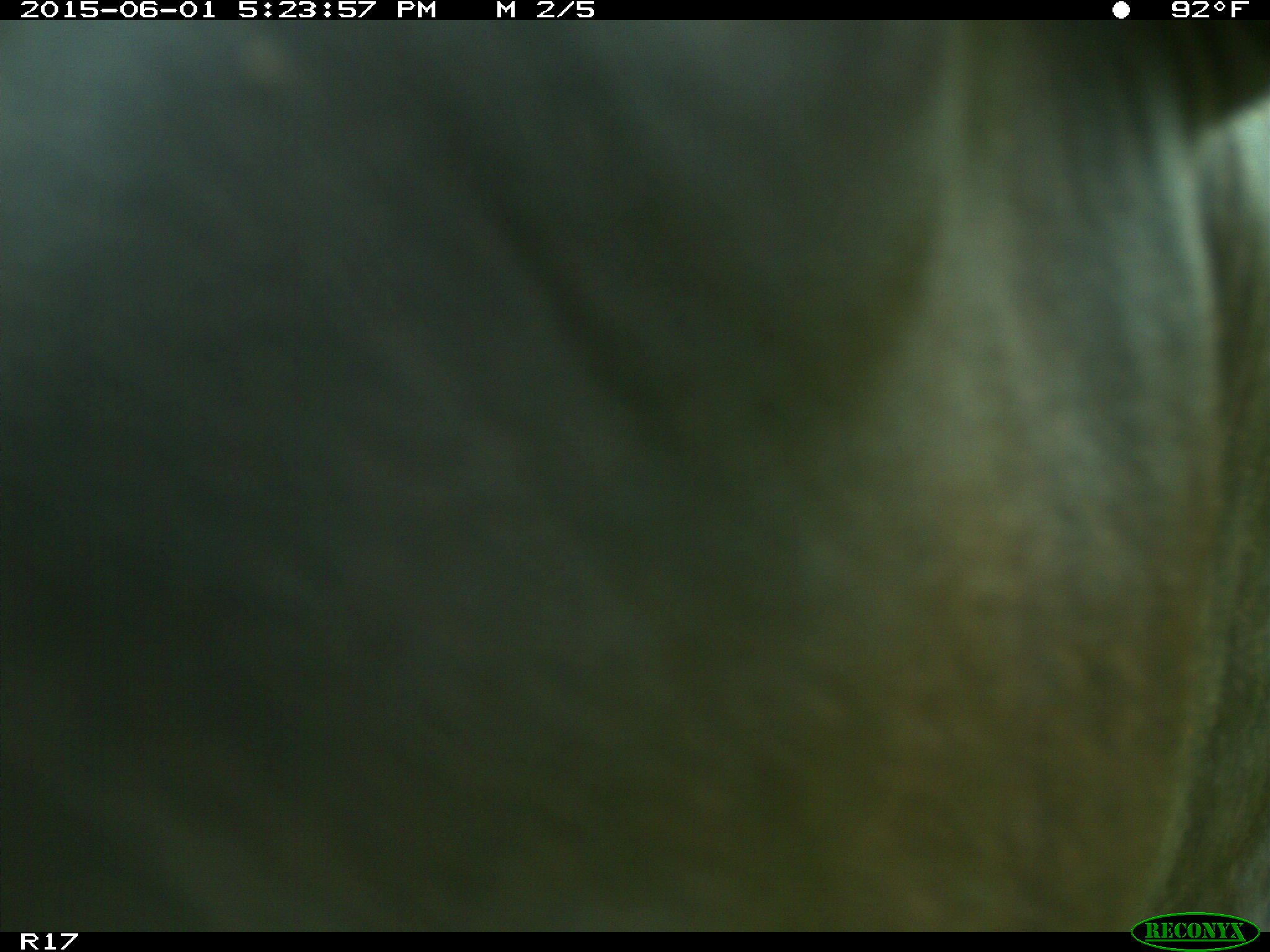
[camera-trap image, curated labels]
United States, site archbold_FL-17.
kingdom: Animalia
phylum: Chordata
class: Mammalia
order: Artiodactyla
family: Bovidae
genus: Bos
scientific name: Bos taurus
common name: domestic cow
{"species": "Bos taurus (domestic cow)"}